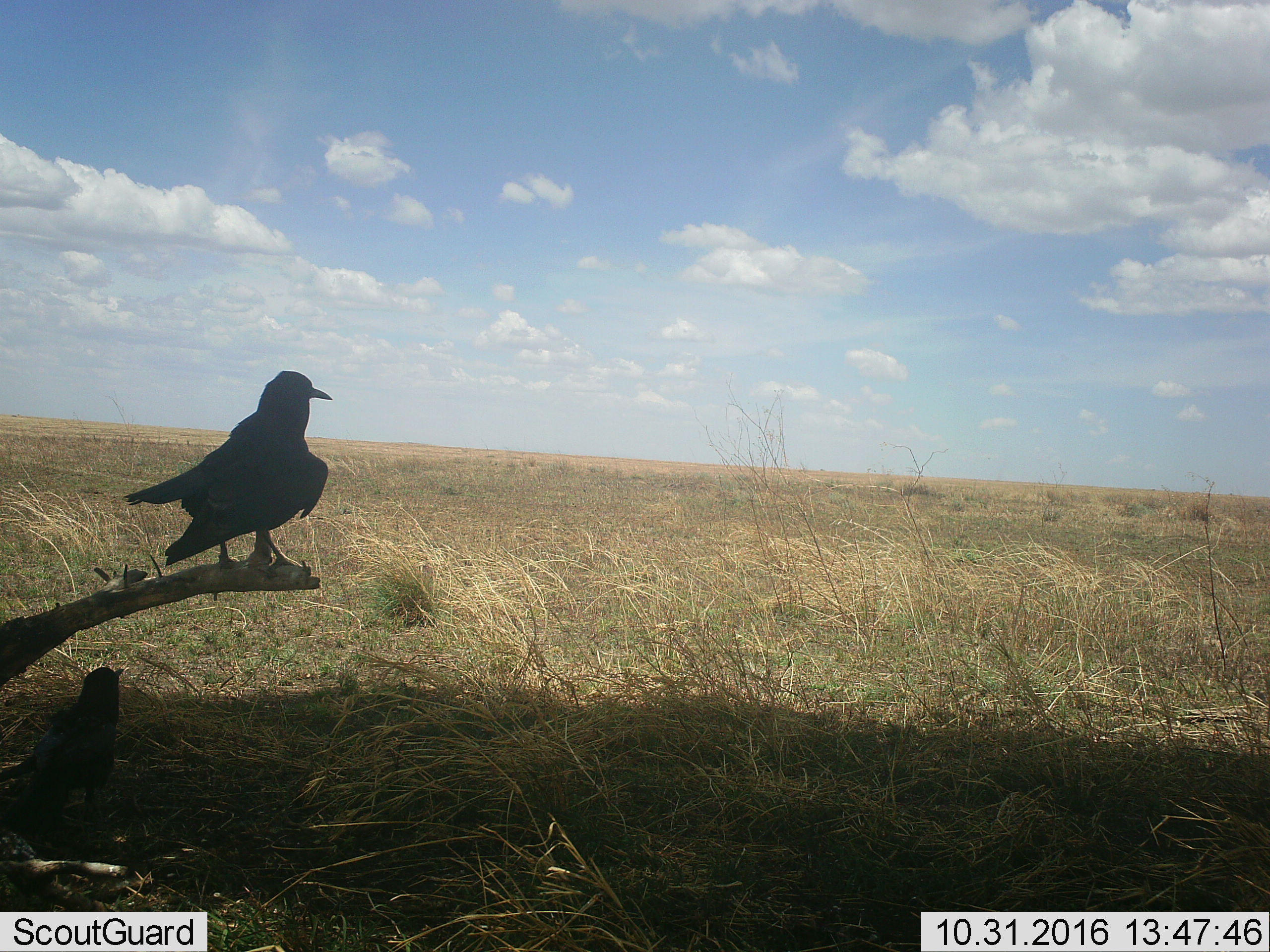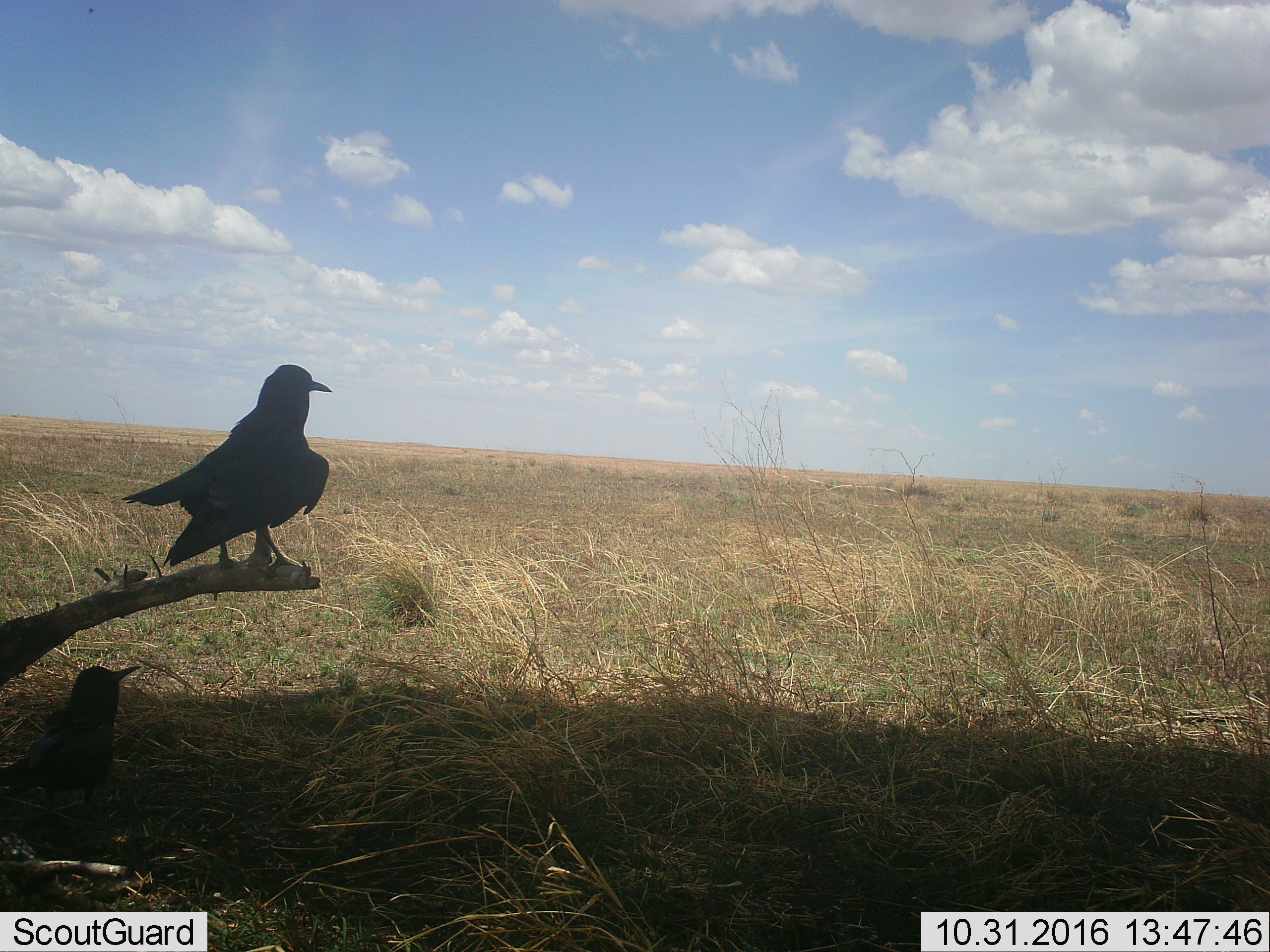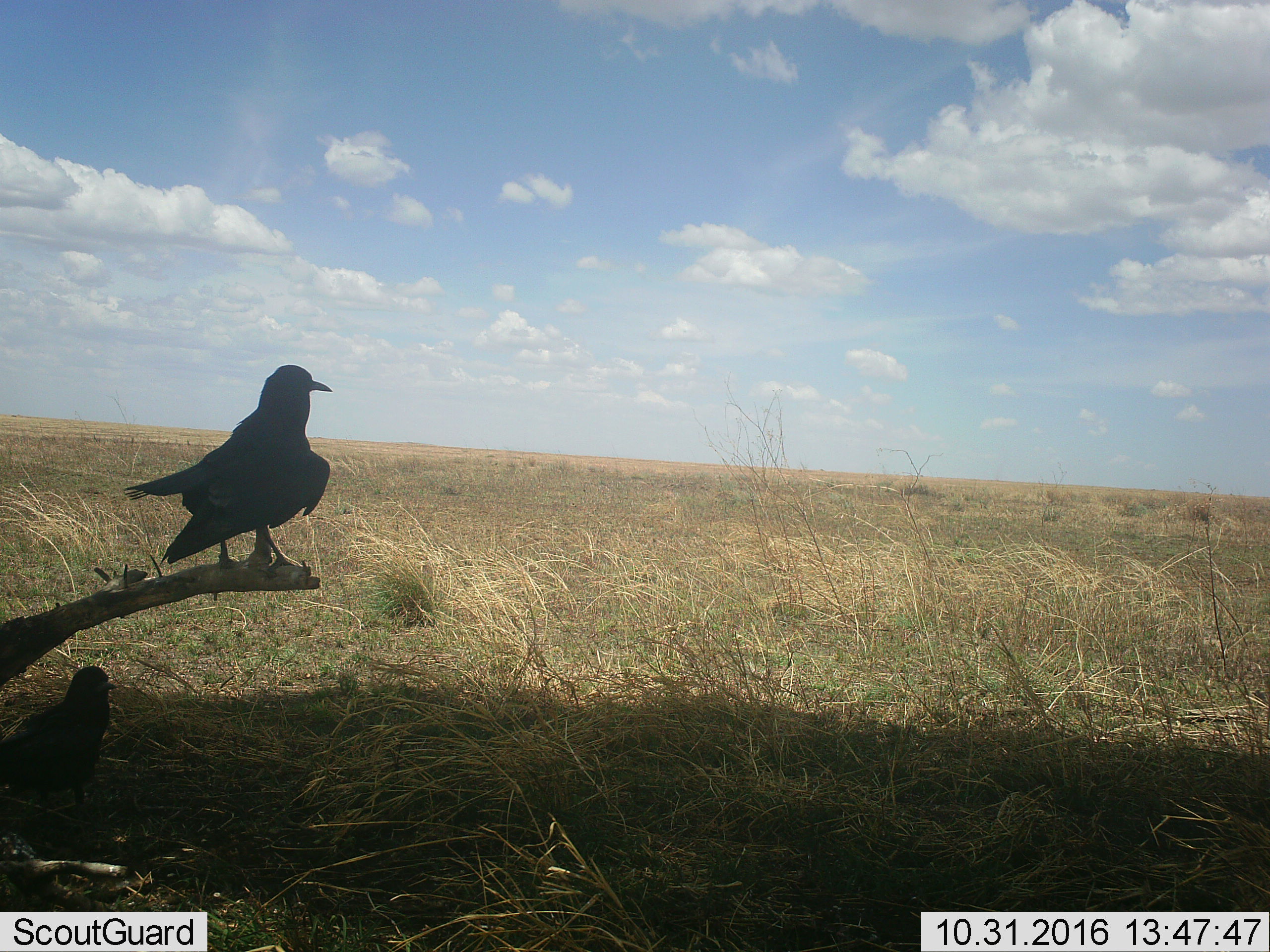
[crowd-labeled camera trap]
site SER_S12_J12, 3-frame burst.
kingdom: Animalia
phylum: Chordata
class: Aves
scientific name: Aves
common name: bird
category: birdother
Birdother (bird) (Aves), count 2. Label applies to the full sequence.